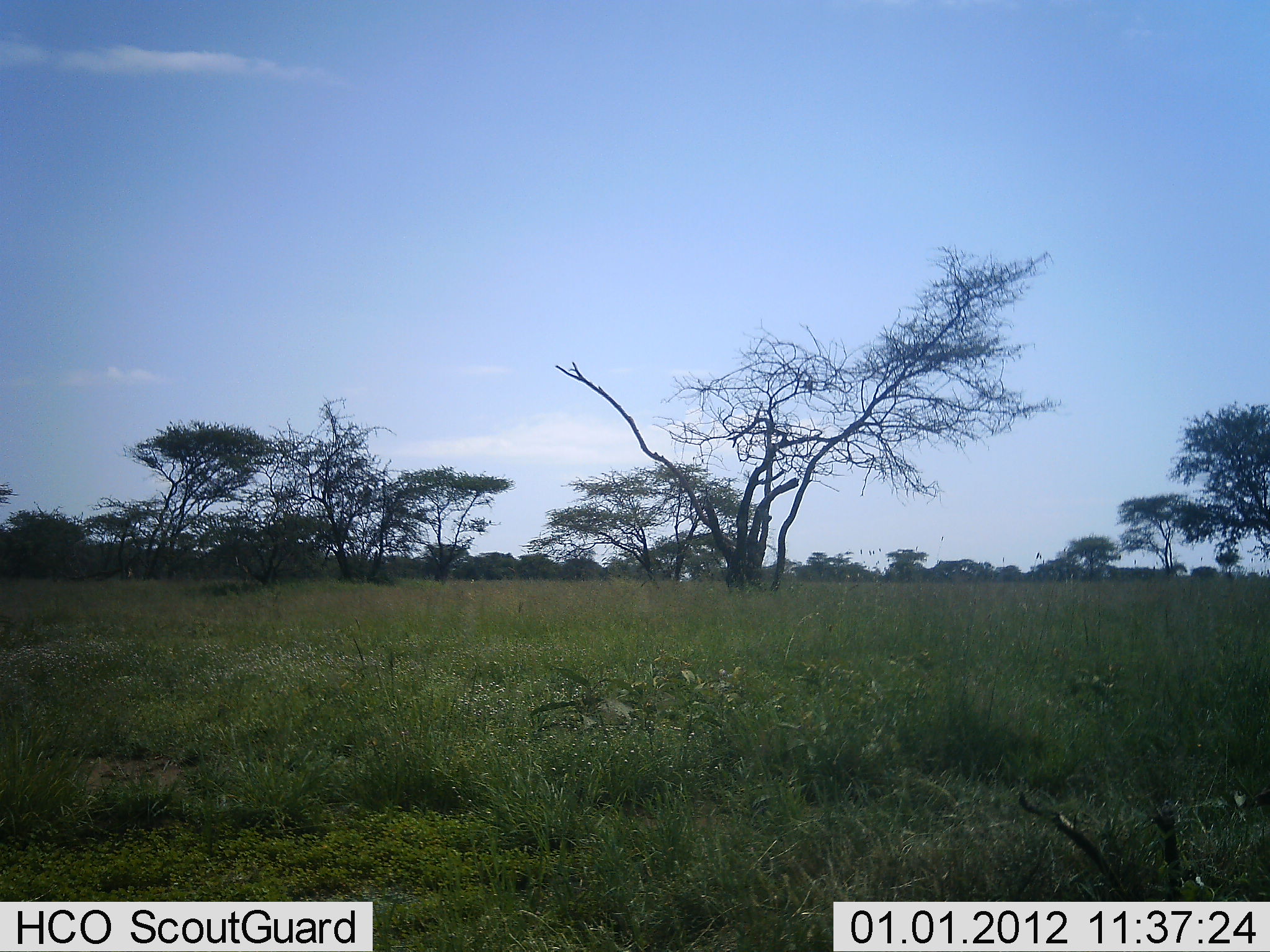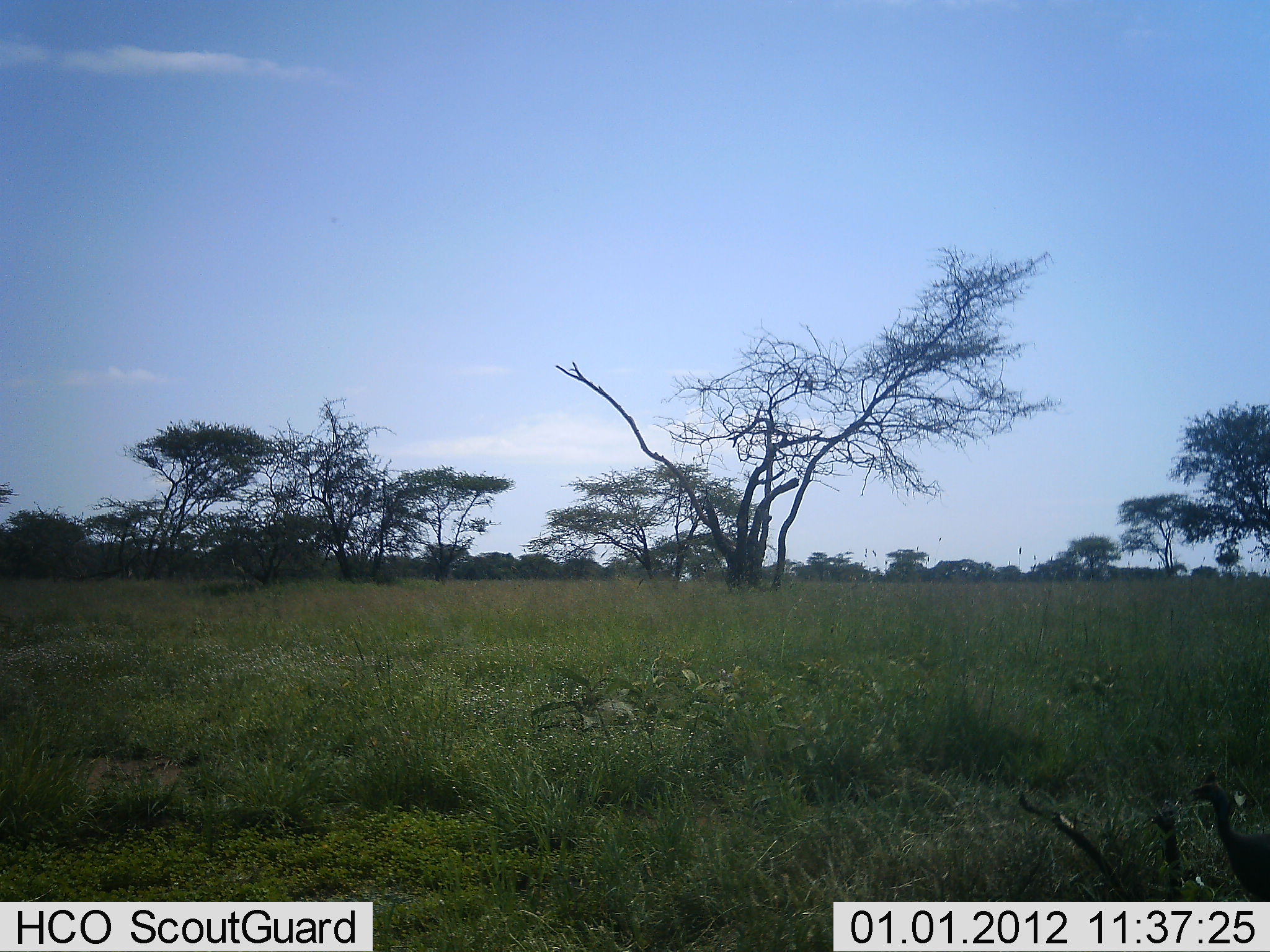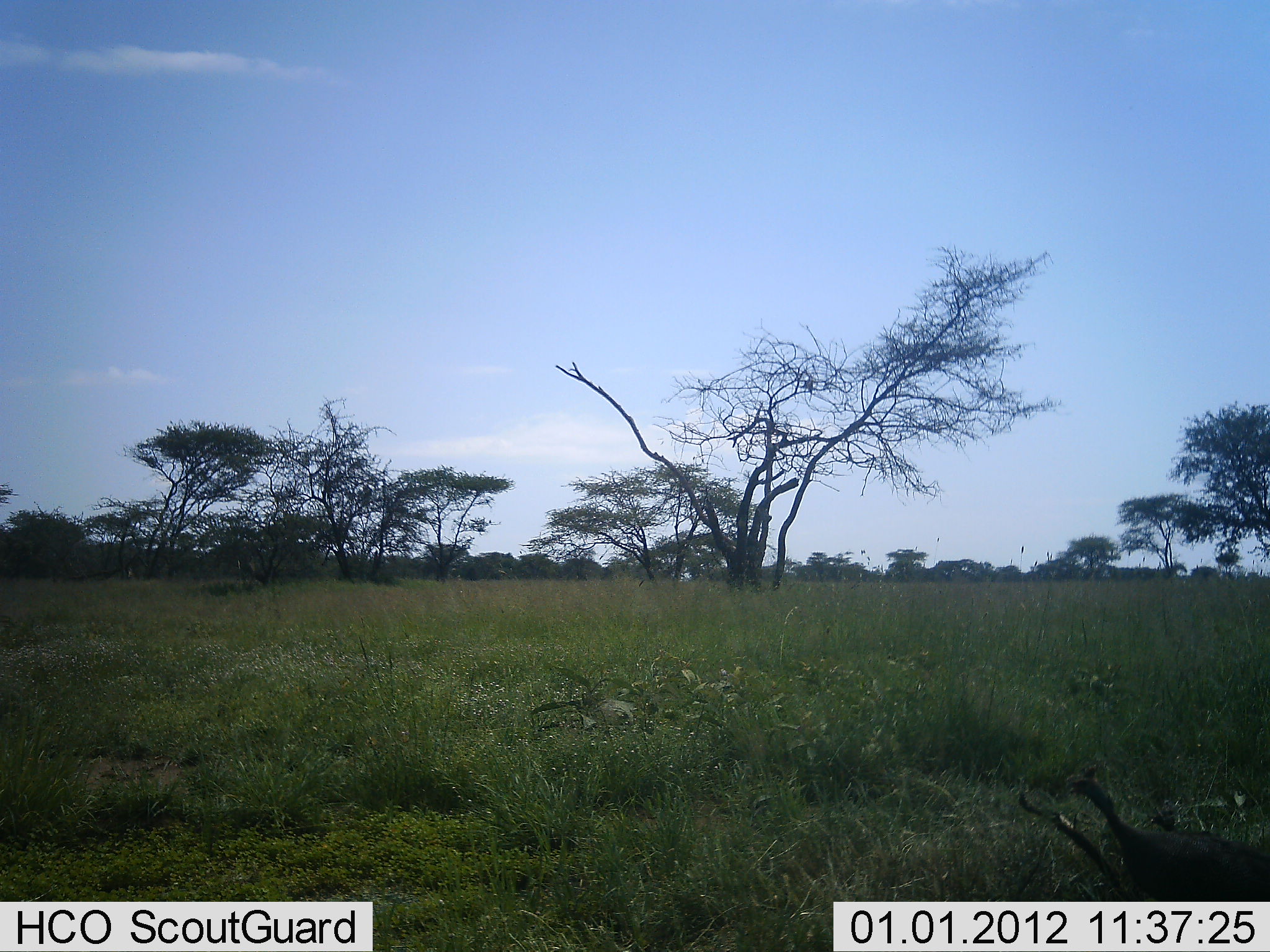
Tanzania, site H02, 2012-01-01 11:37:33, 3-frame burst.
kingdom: Animalia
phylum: Chordata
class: Aves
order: Galliformes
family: Numididae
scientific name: Numididae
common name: guinea fowl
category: guineafowl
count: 1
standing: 0%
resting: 0%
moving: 100%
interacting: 0%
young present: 0%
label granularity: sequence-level